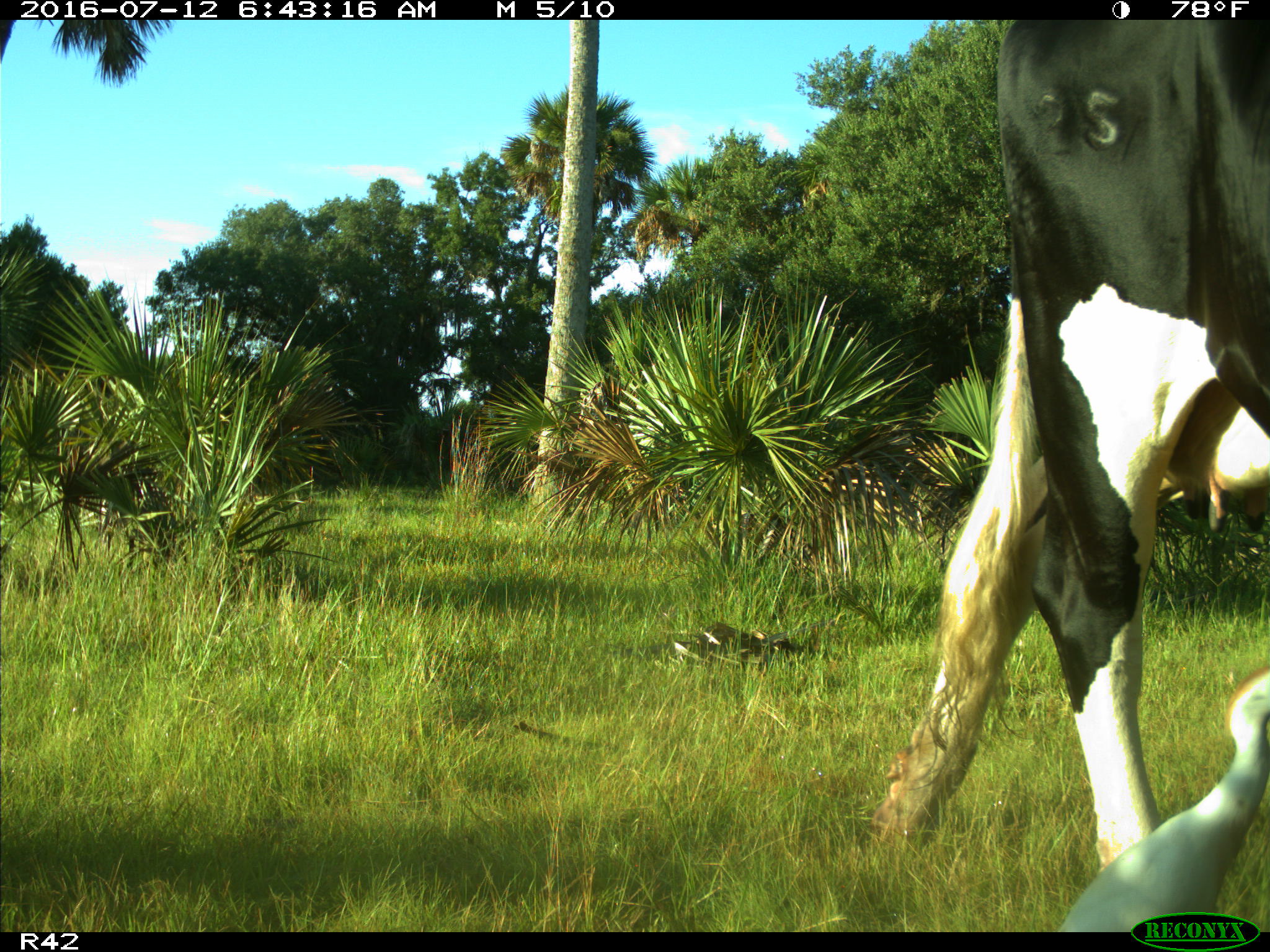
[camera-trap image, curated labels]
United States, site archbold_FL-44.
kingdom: Animalia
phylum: Chordata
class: Mammalia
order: Artiodactyla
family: Bovidae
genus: Bos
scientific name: Bos taurus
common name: domestic cow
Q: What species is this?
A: Bos taurus (domestic cow).